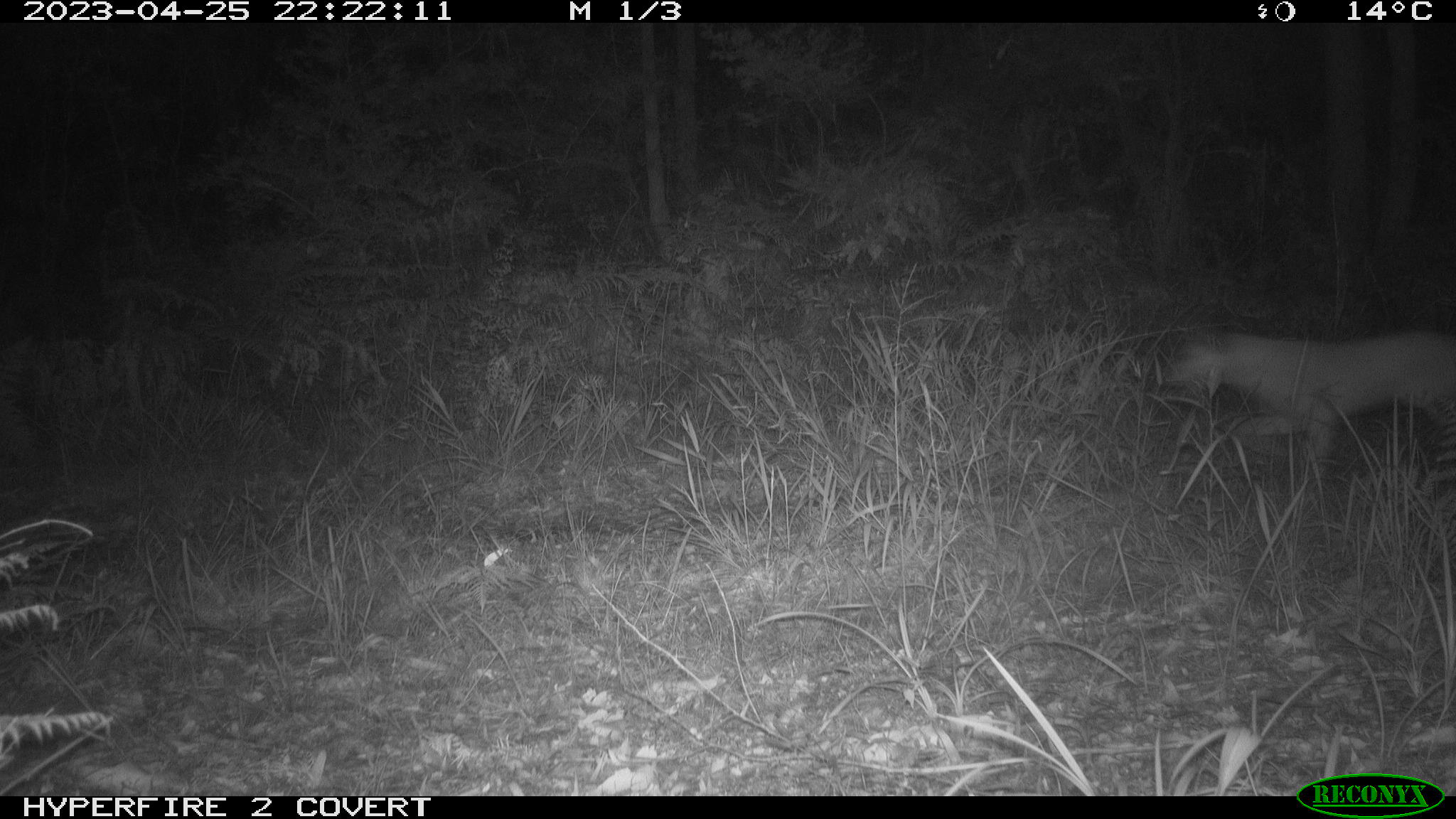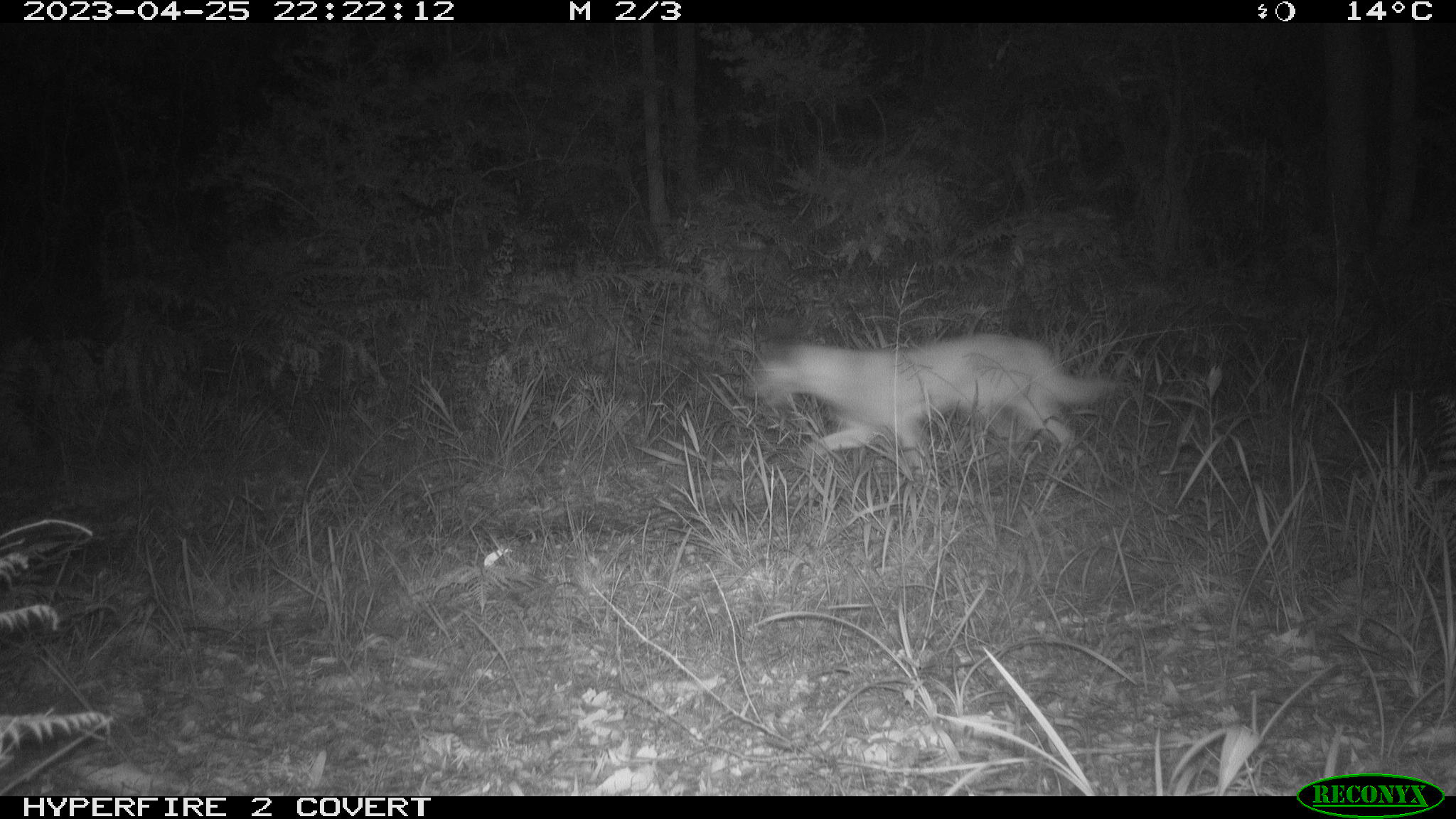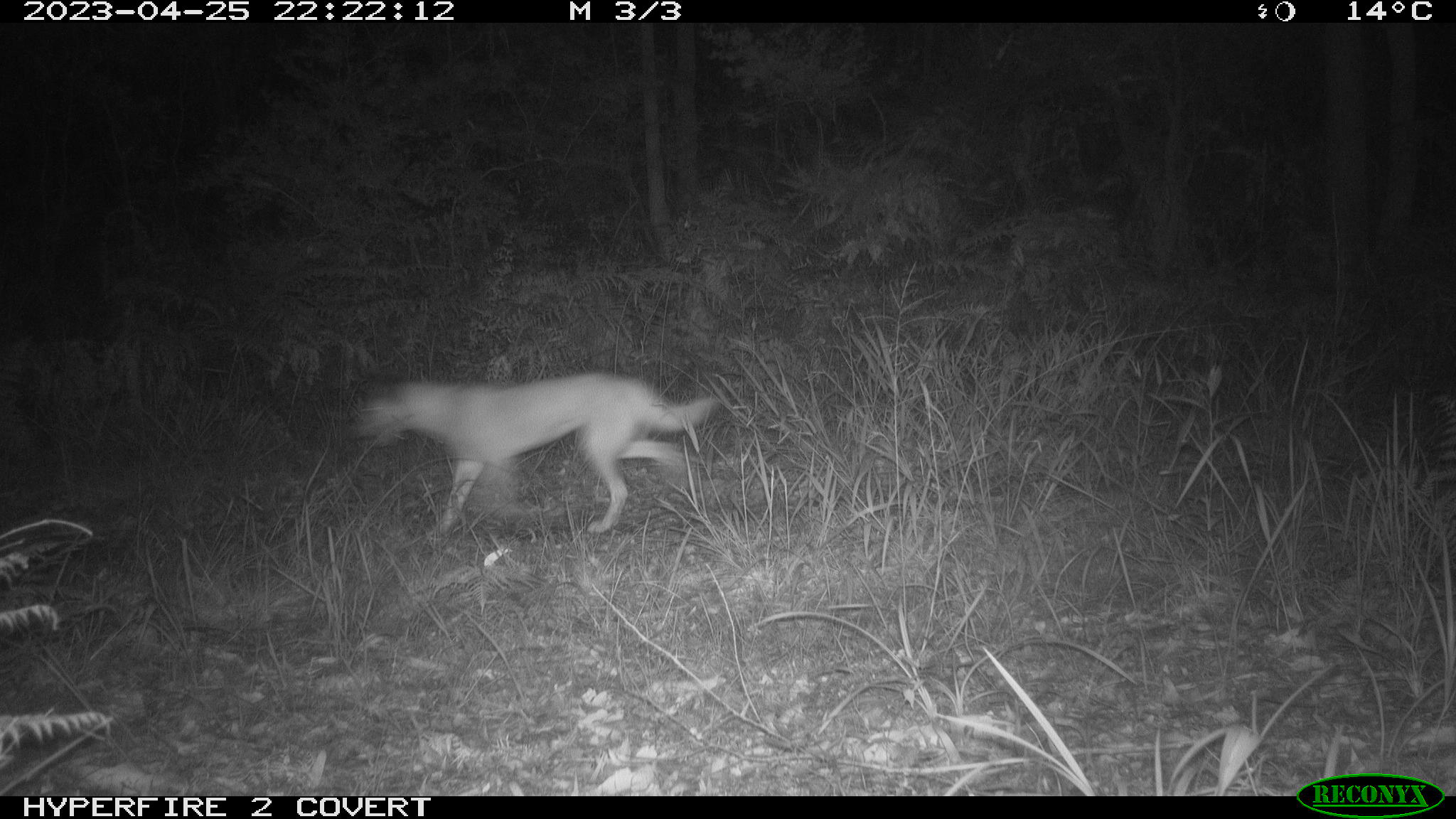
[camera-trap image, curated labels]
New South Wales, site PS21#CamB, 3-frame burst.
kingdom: Animalia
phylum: Chordata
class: Mammalia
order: Carnivora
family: Canidae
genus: Canis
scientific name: Canis familiaris dingo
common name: dingo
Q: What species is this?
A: Dingo (Canis familiaris dingo).